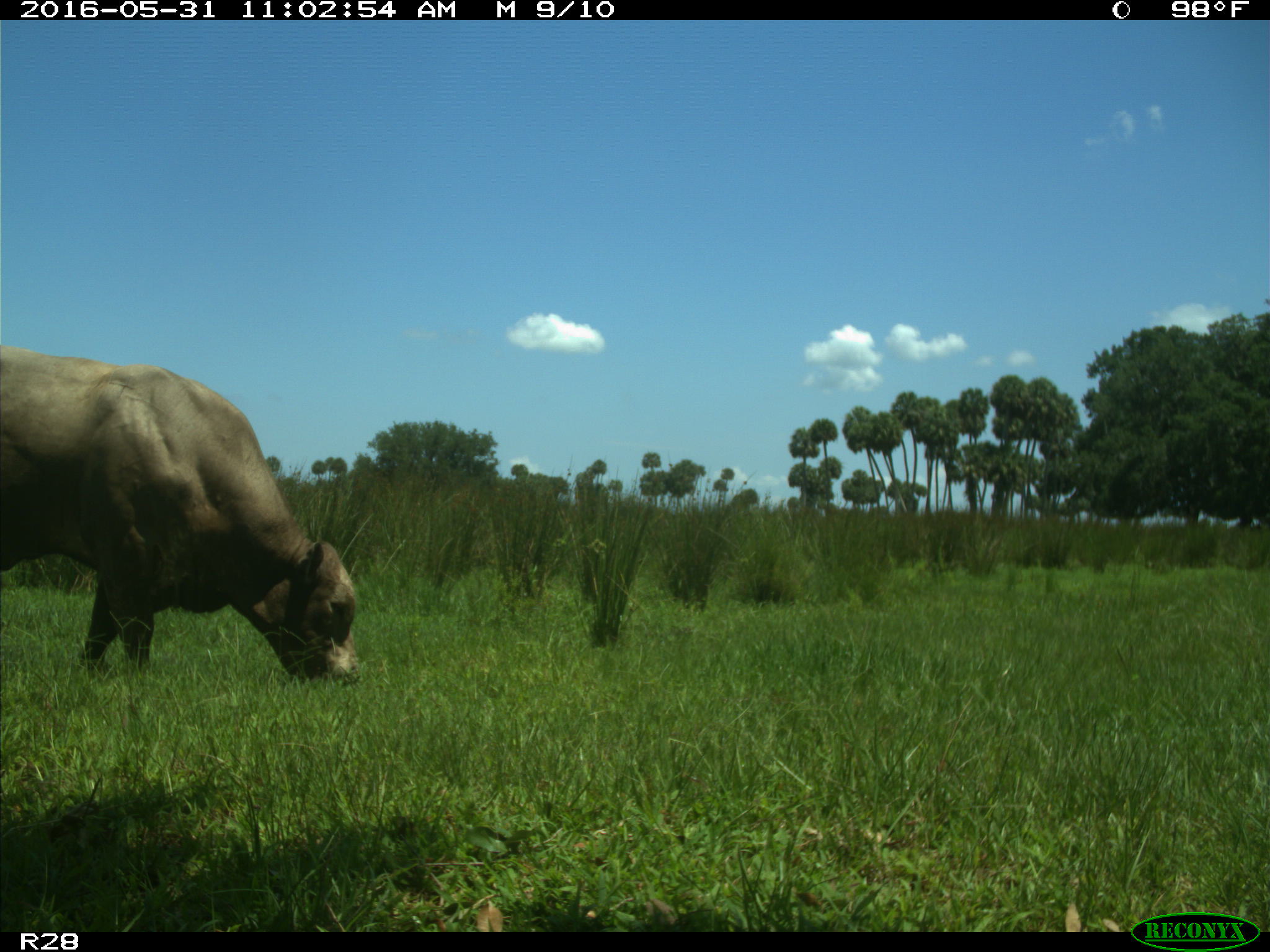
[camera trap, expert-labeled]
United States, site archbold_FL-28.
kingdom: Animalia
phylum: Chordata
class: Mammalia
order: Artiodactyla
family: Bovidae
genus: Bos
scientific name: Bos taurus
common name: domestic cow